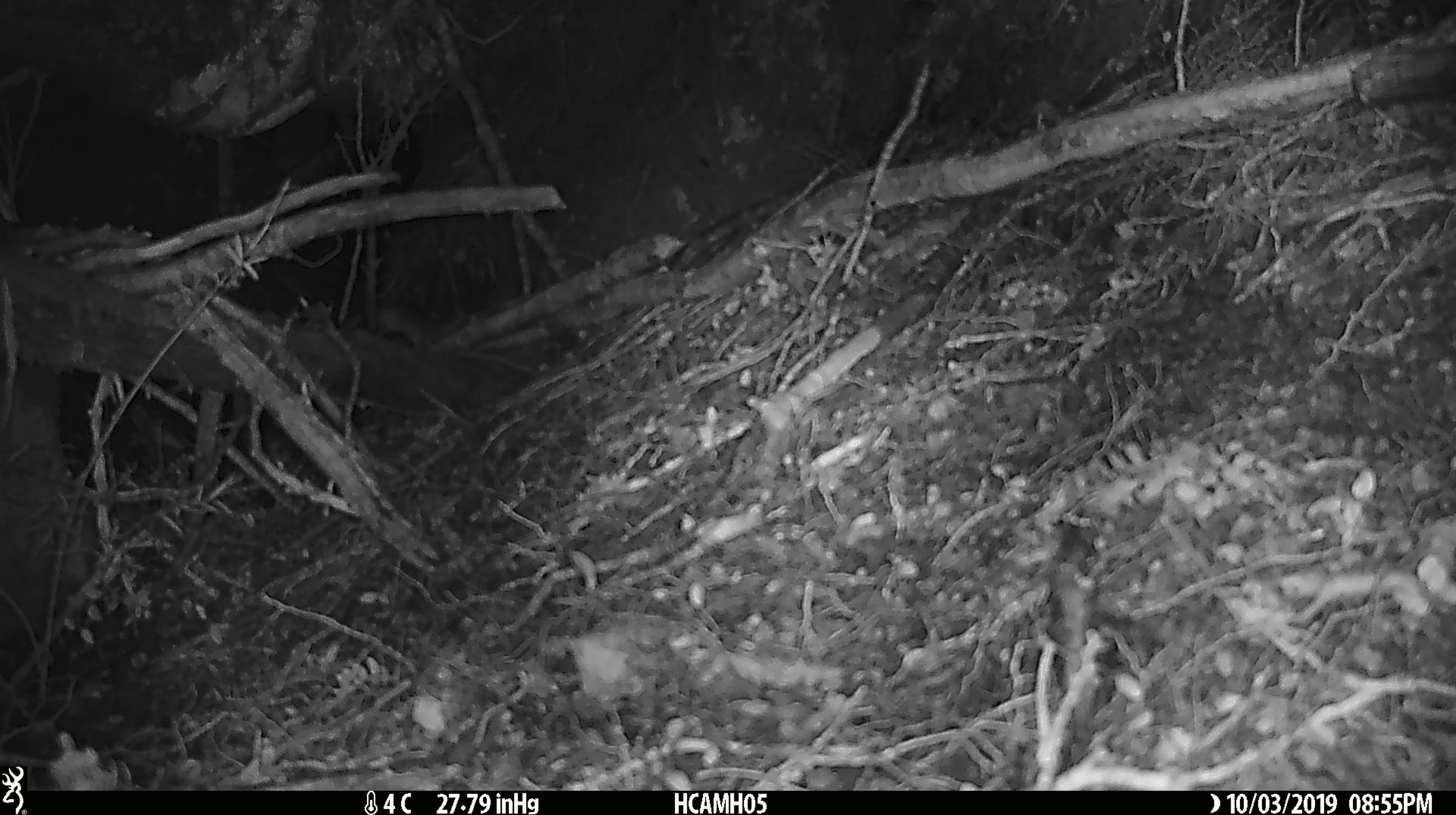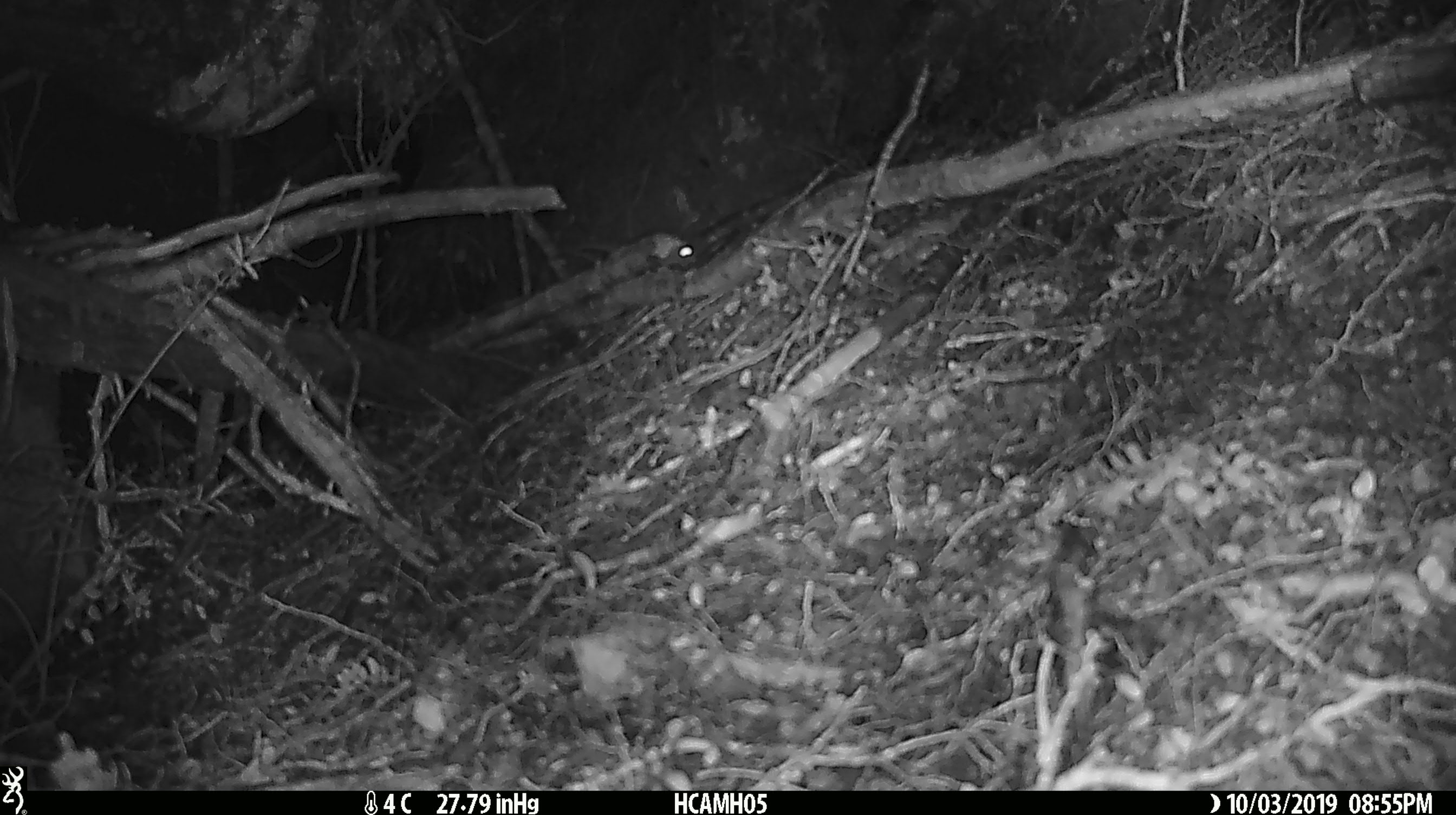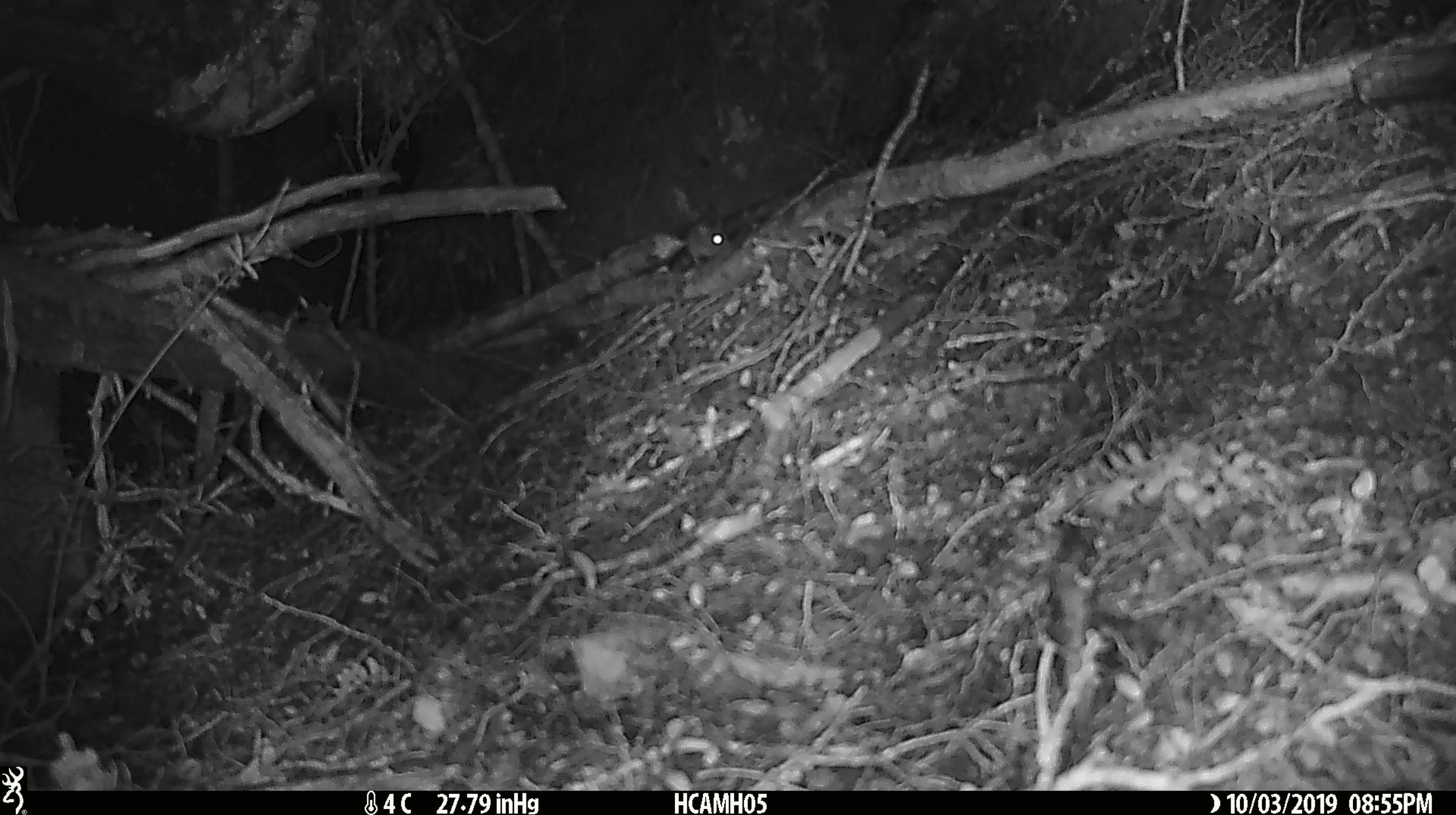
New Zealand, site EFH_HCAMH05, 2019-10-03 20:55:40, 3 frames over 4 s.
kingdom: Animalia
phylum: Chordata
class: Mammalia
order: Rodentia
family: Muridae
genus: Mus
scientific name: Mus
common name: mouse